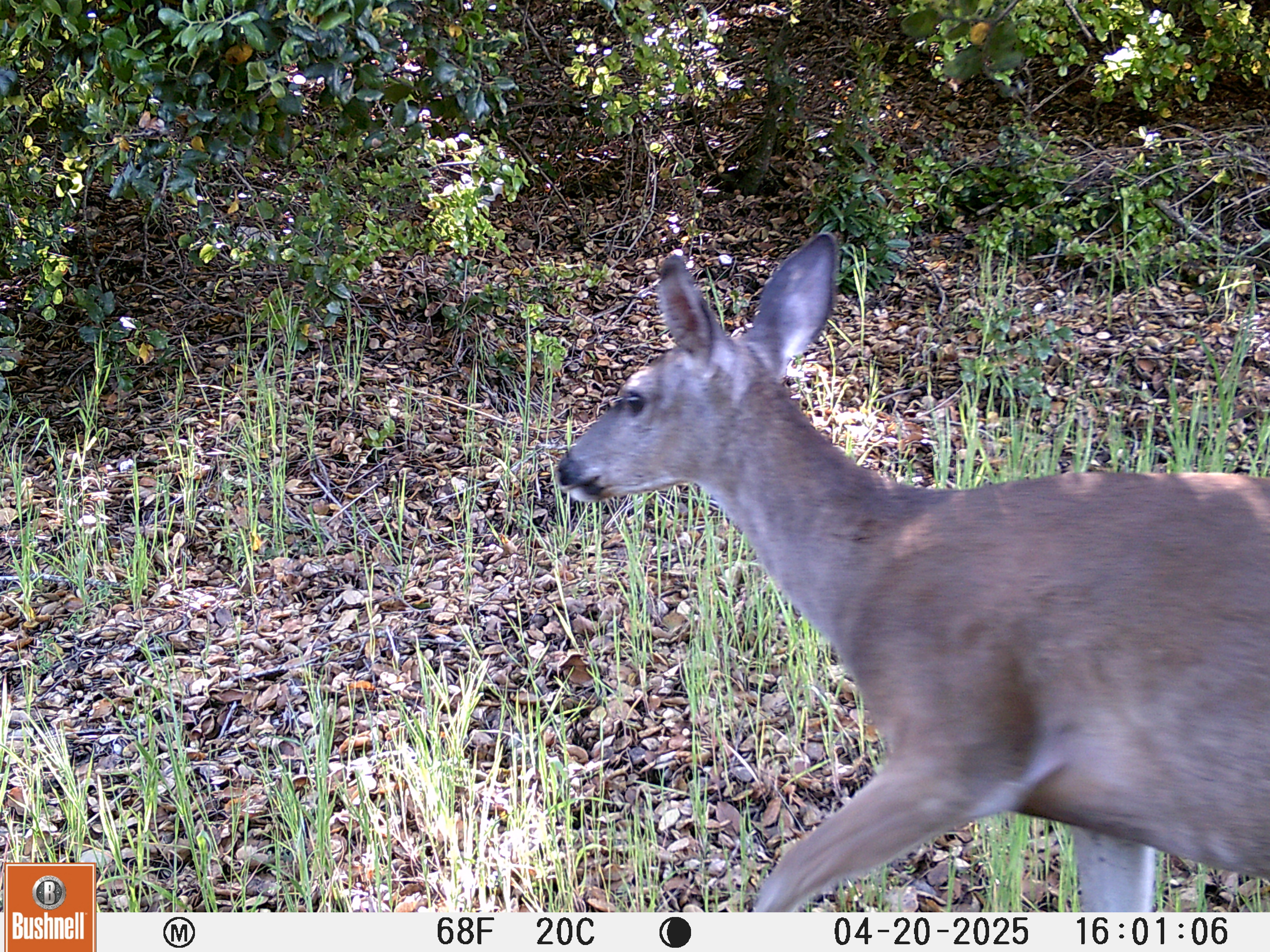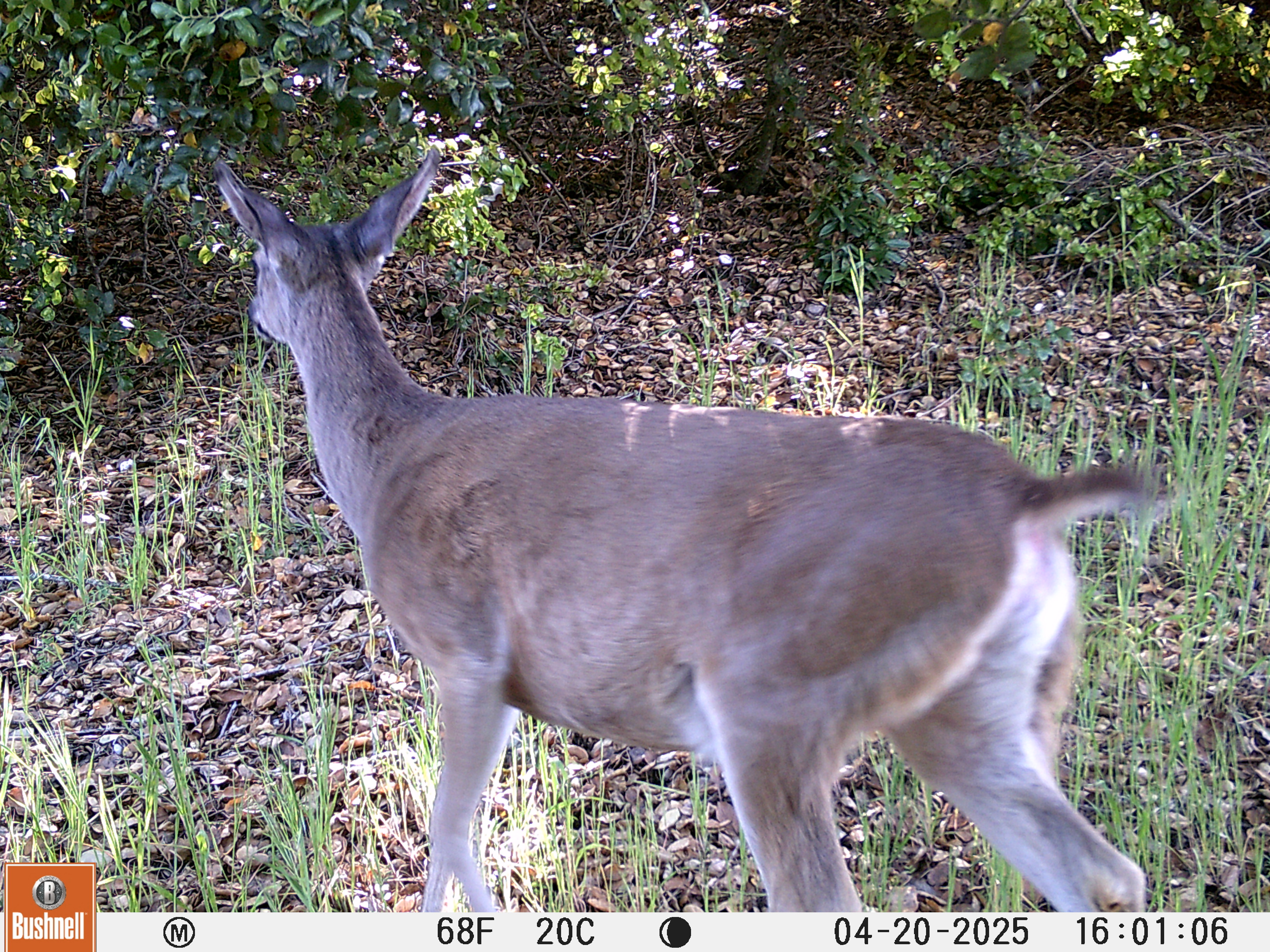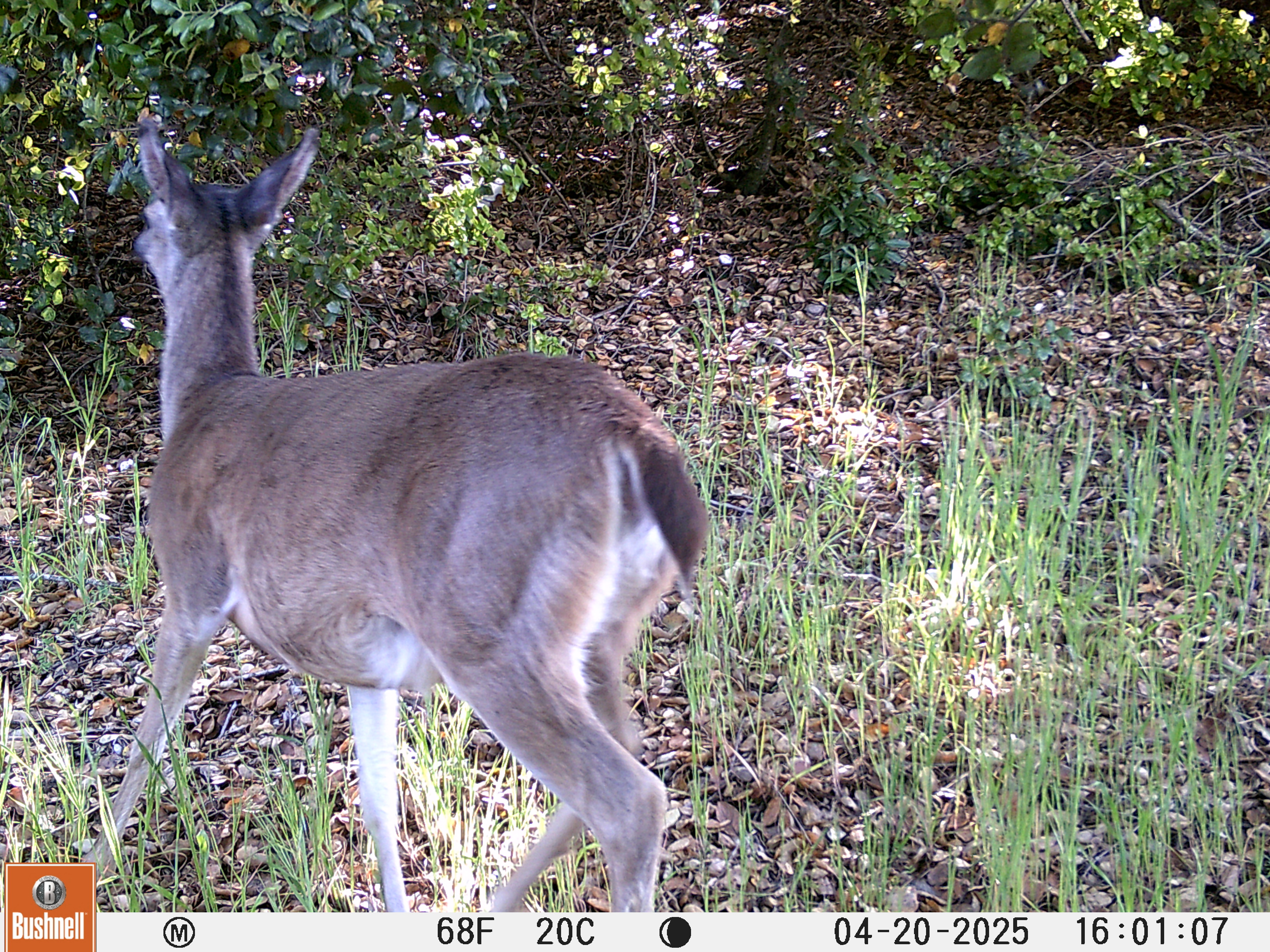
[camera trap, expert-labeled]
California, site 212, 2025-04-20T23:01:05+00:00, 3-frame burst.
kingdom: Animalia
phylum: Chordata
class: Mammalia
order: Artiodactyla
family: Cervidae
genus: Odocoileus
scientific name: Odocoileus hemionus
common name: mule deer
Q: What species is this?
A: Mule deer (Odocoileus hemionus).